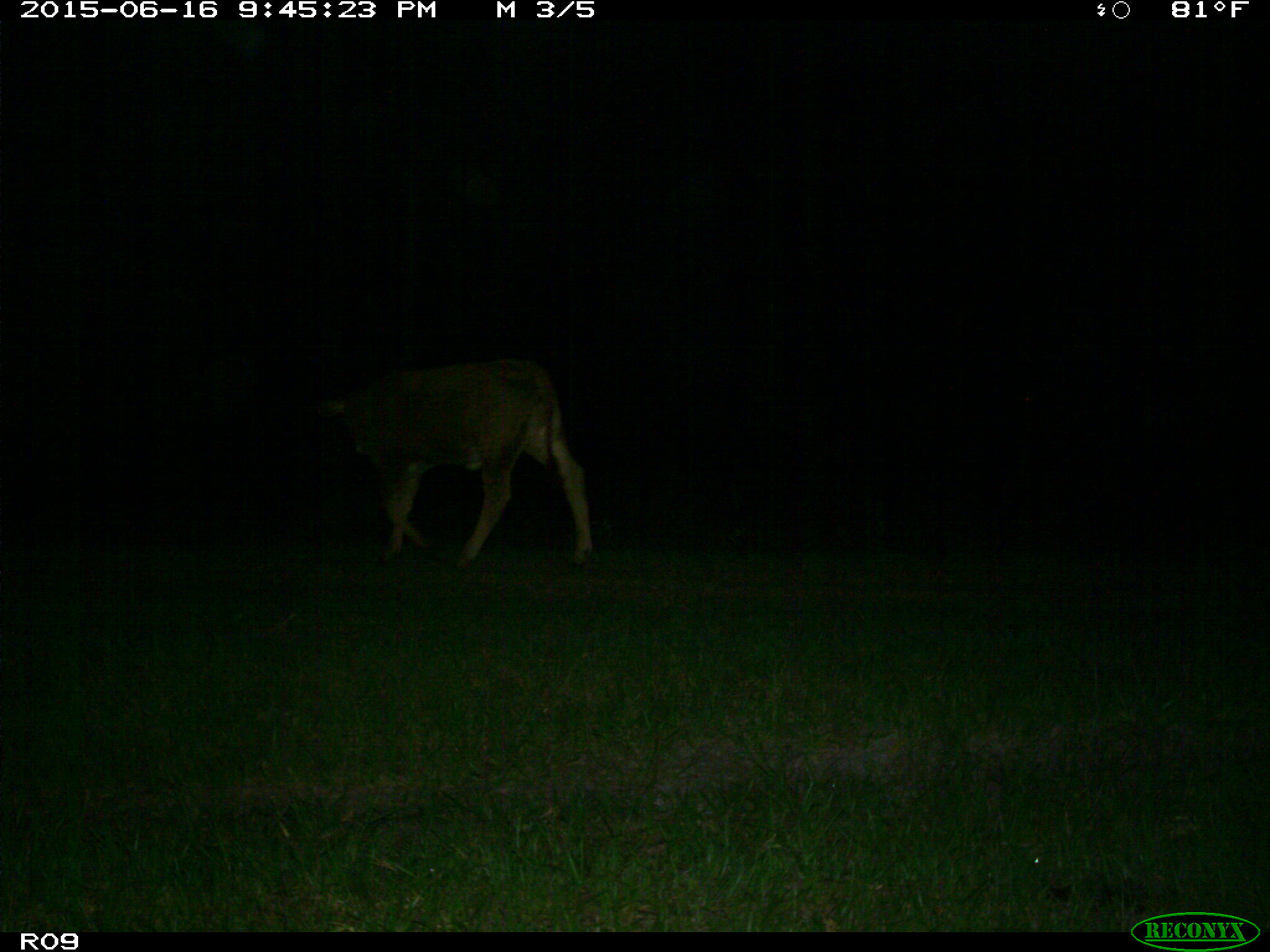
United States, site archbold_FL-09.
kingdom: Animalia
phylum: Chordata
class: Mammalia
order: Artiodactyla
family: Bovidae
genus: Bos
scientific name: Bos taurus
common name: domestic cow